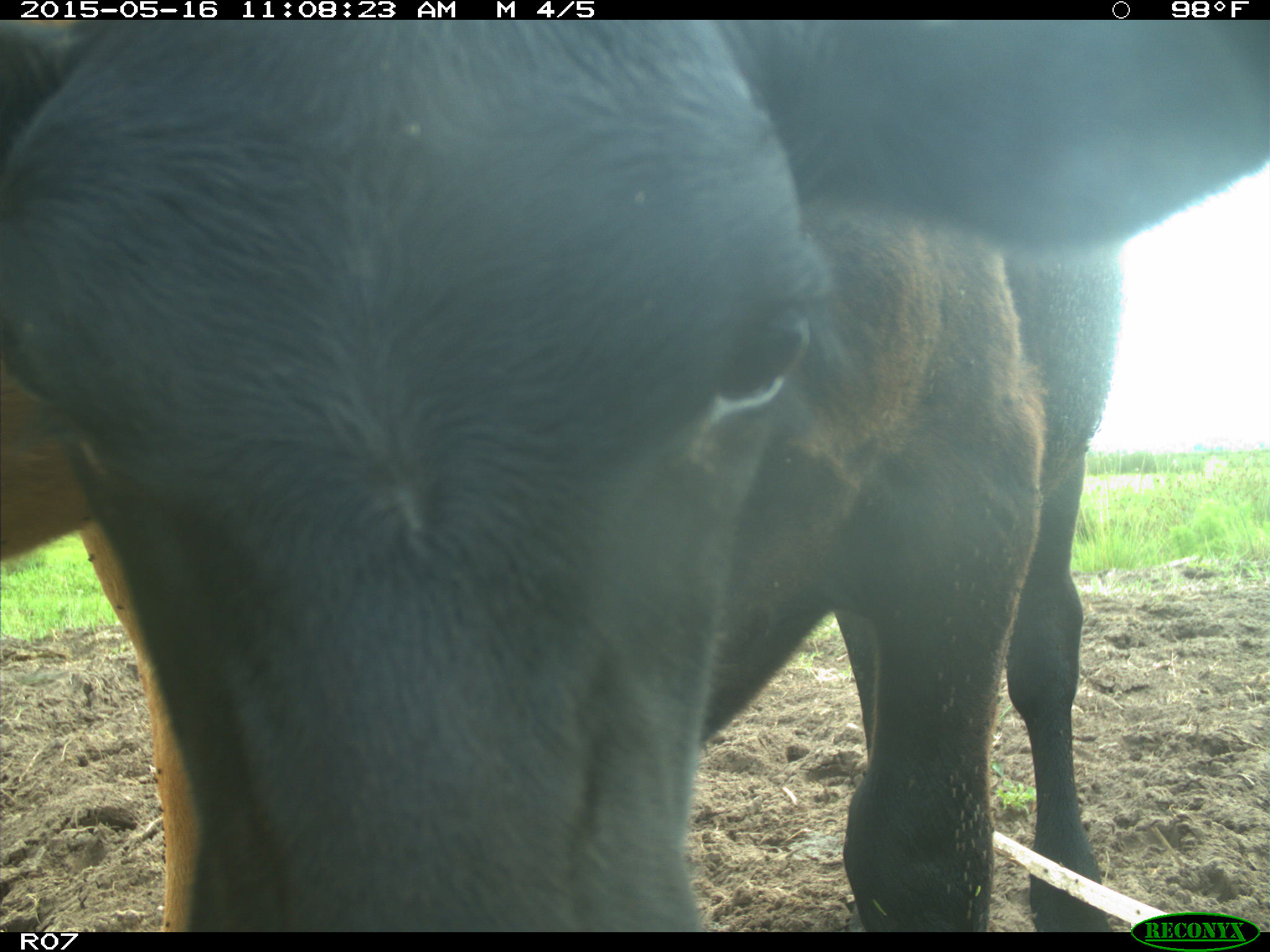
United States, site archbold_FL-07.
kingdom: Animalia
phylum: Chordata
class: Mammalia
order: Artiodactyla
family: Bovidae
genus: Bos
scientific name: Bos taurus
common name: domestic cow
Bos taurus (domestic cow).